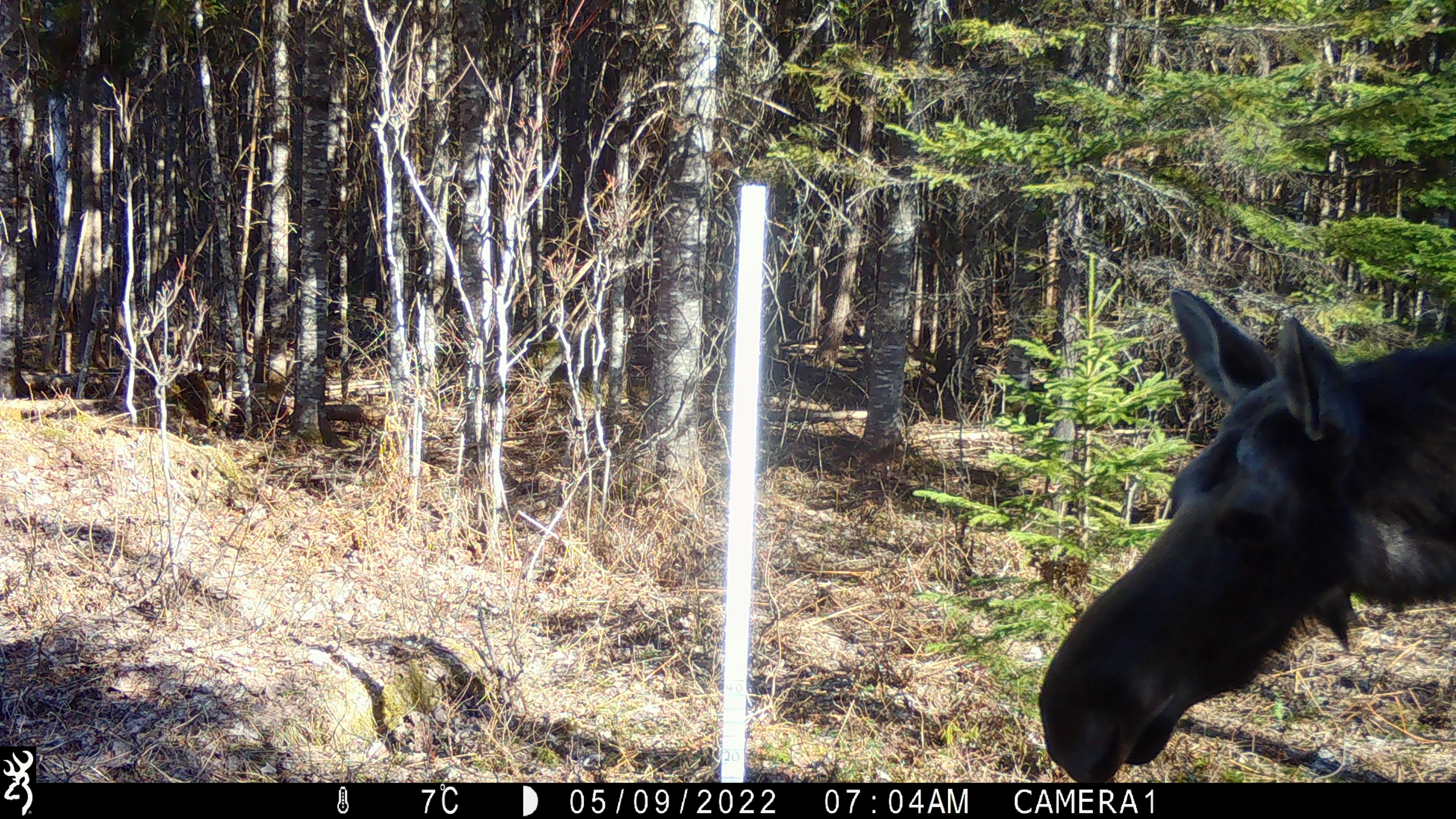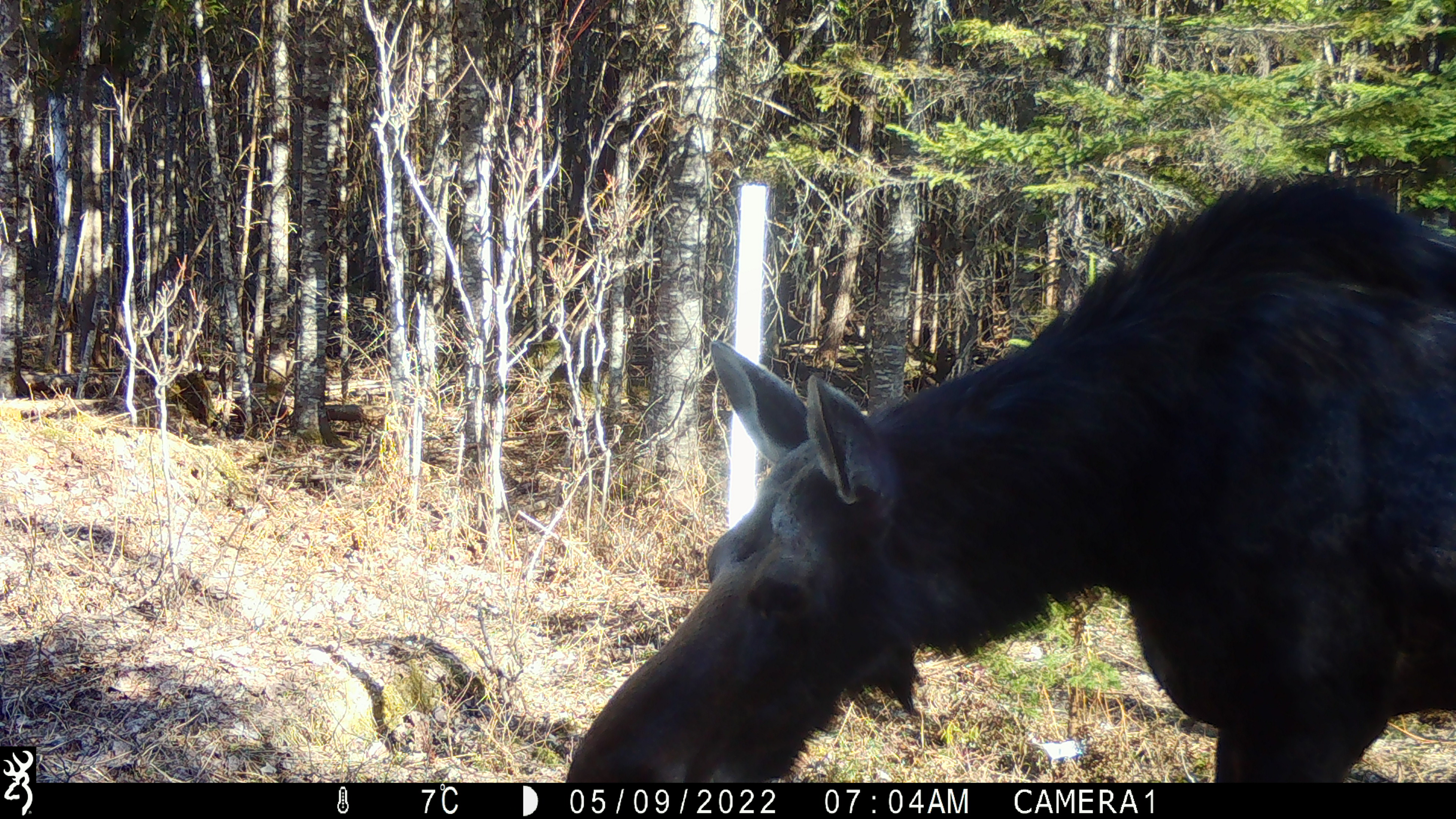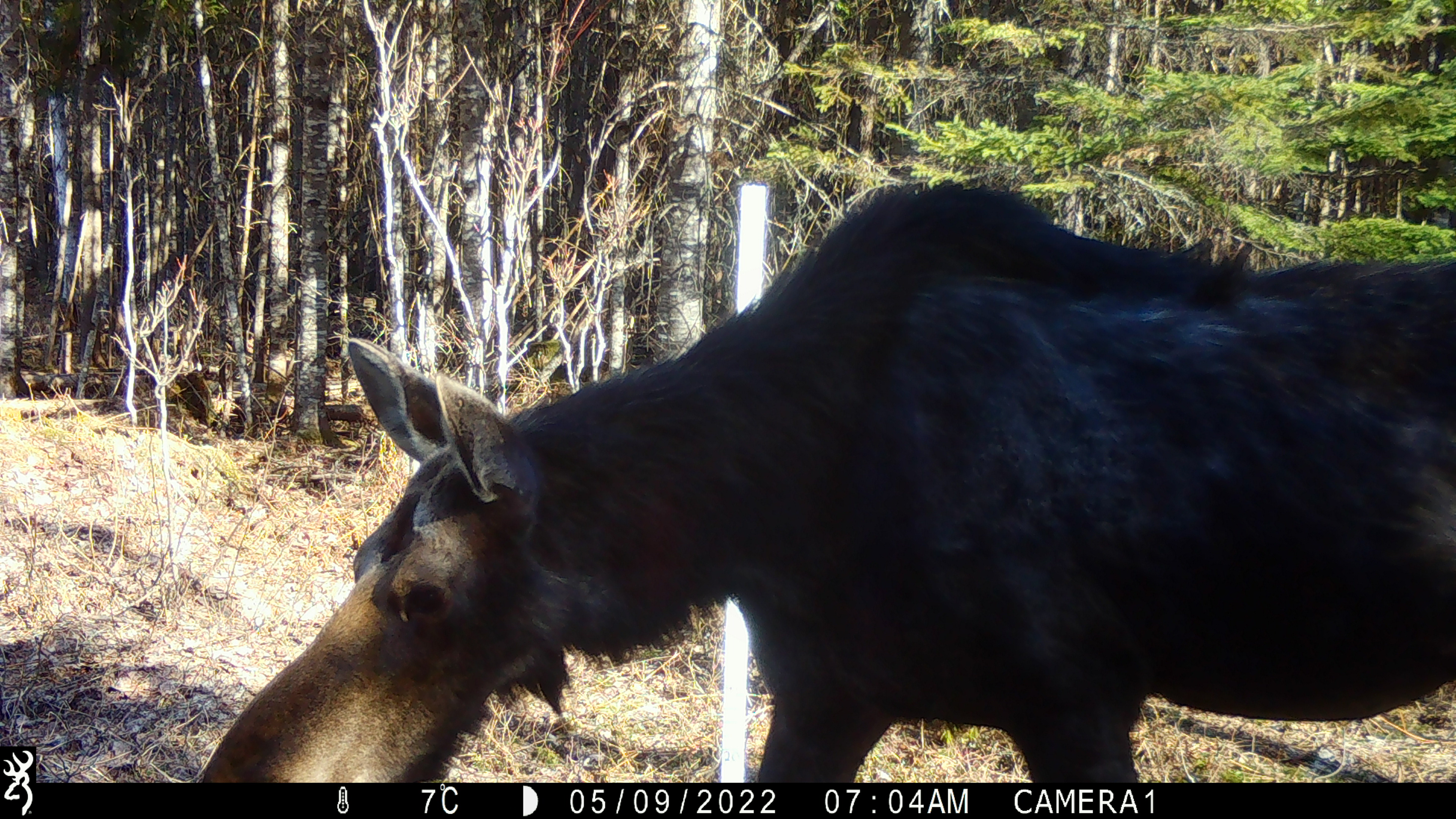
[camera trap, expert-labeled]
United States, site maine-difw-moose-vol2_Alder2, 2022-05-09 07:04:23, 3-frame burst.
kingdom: Animalia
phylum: Chordata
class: Mammalia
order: Artiodactyla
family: Cervidae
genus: Alces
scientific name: Alces alces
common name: moose